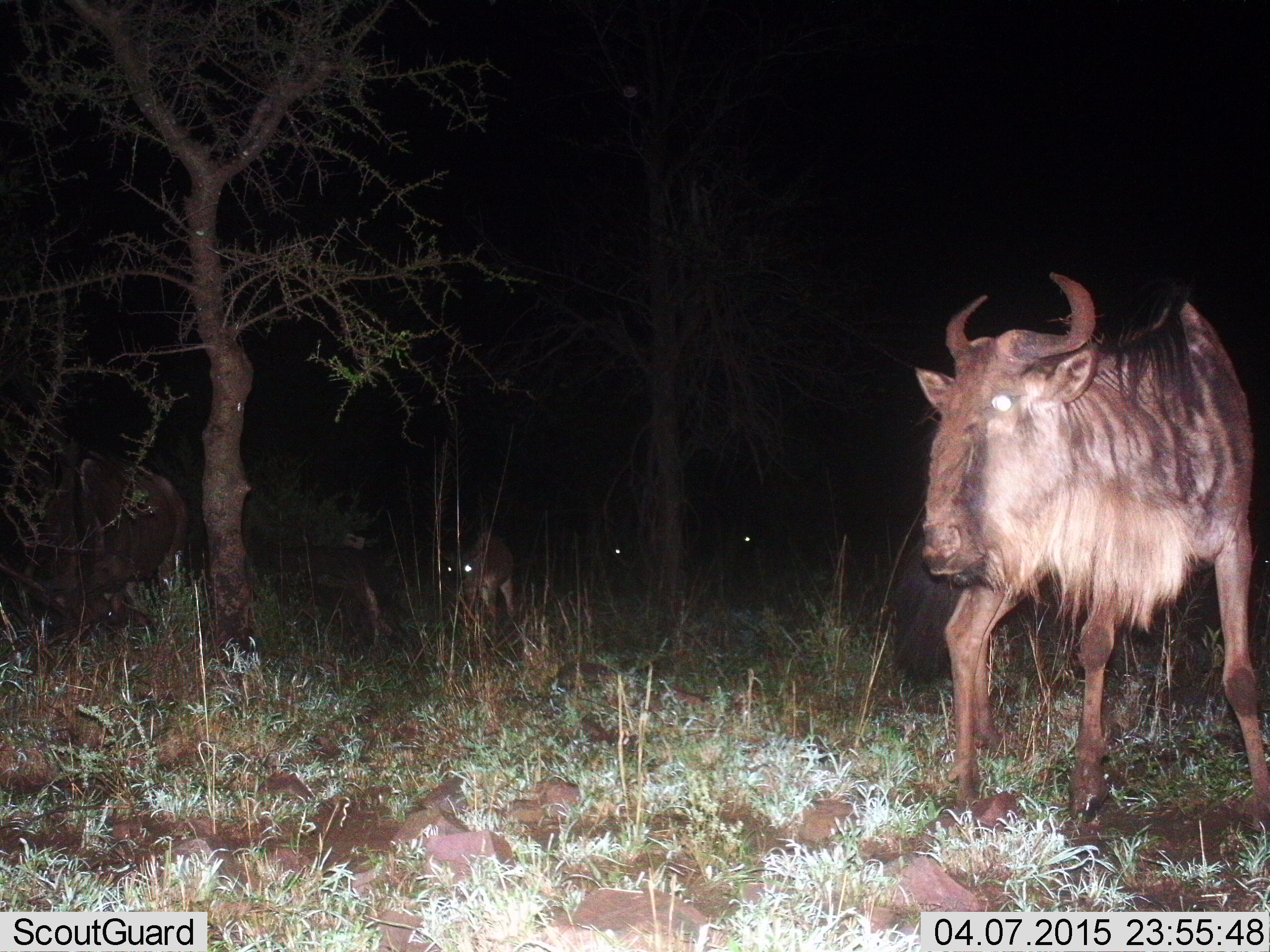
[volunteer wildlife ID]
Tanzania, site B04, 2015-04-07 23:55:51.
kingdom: Animalia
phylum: Chordata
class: Mammalia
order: Artiodactyla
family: Bovidae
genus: Connochaetes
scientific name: Connochaetes taurinus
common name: blue wildebeest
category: wildebeest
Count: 4.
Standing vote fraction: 60%.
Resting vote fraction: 0%.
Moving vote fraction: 80%.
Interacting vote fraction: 0%.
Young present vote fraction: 20%.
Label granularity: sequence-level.